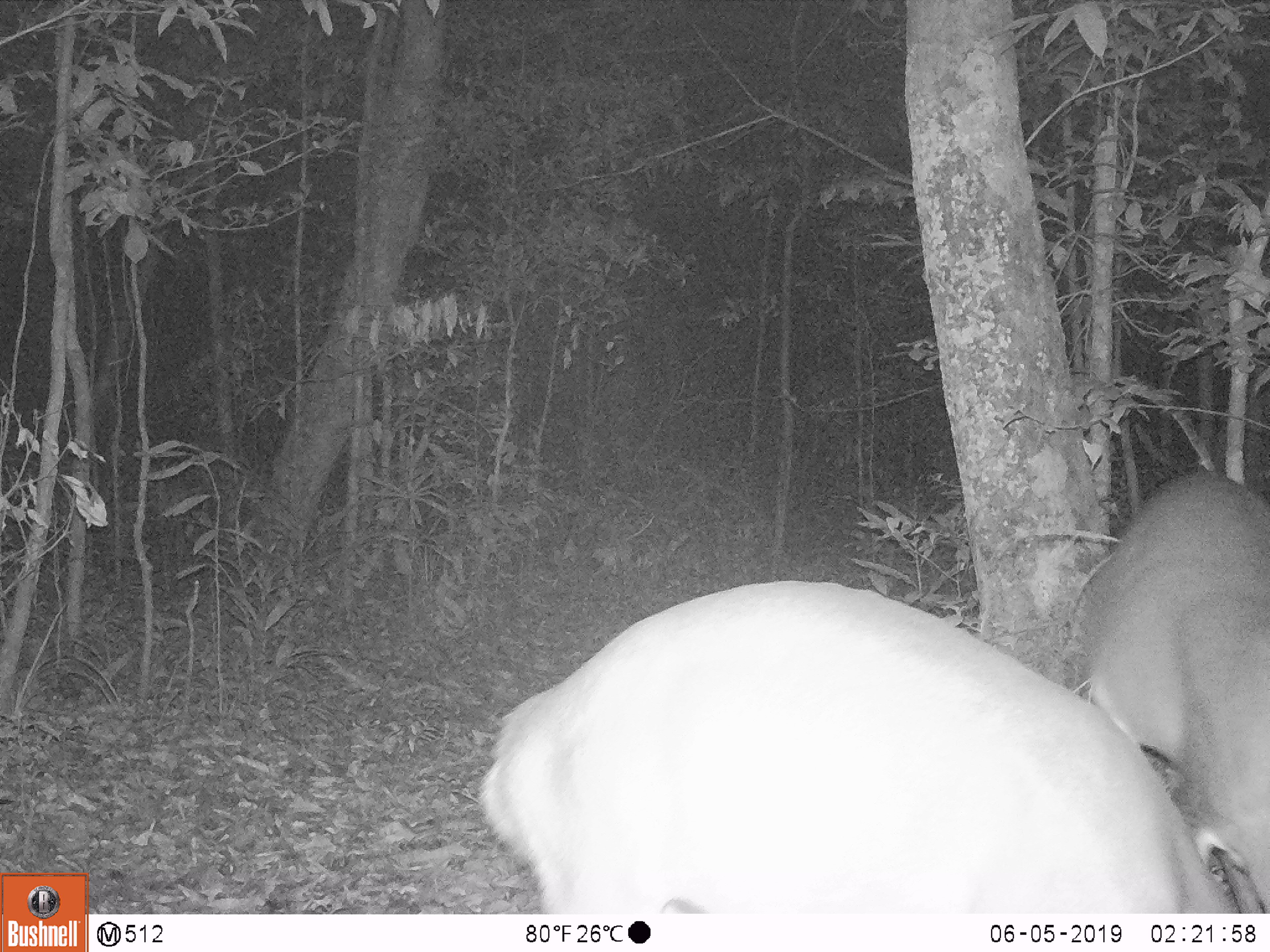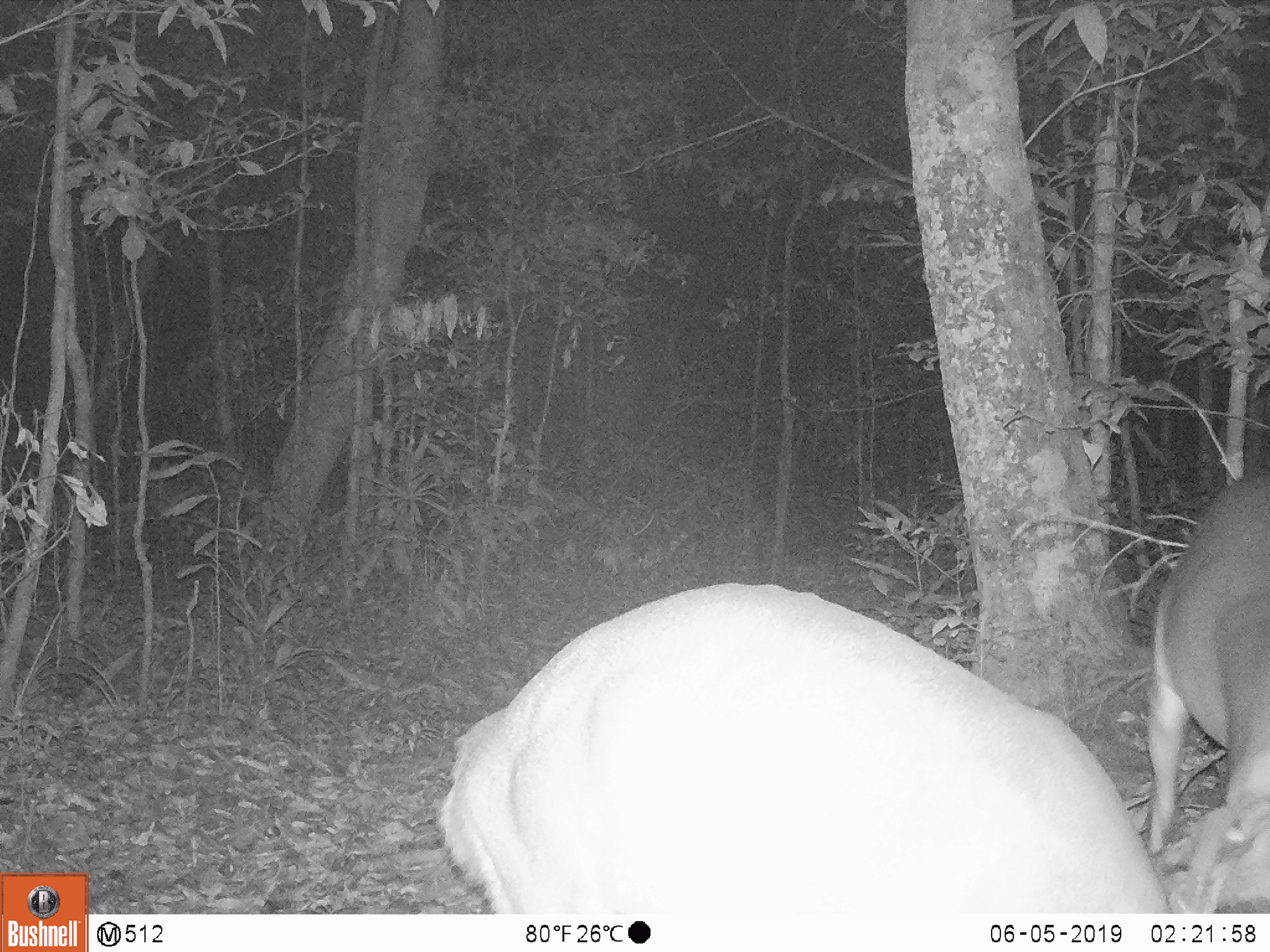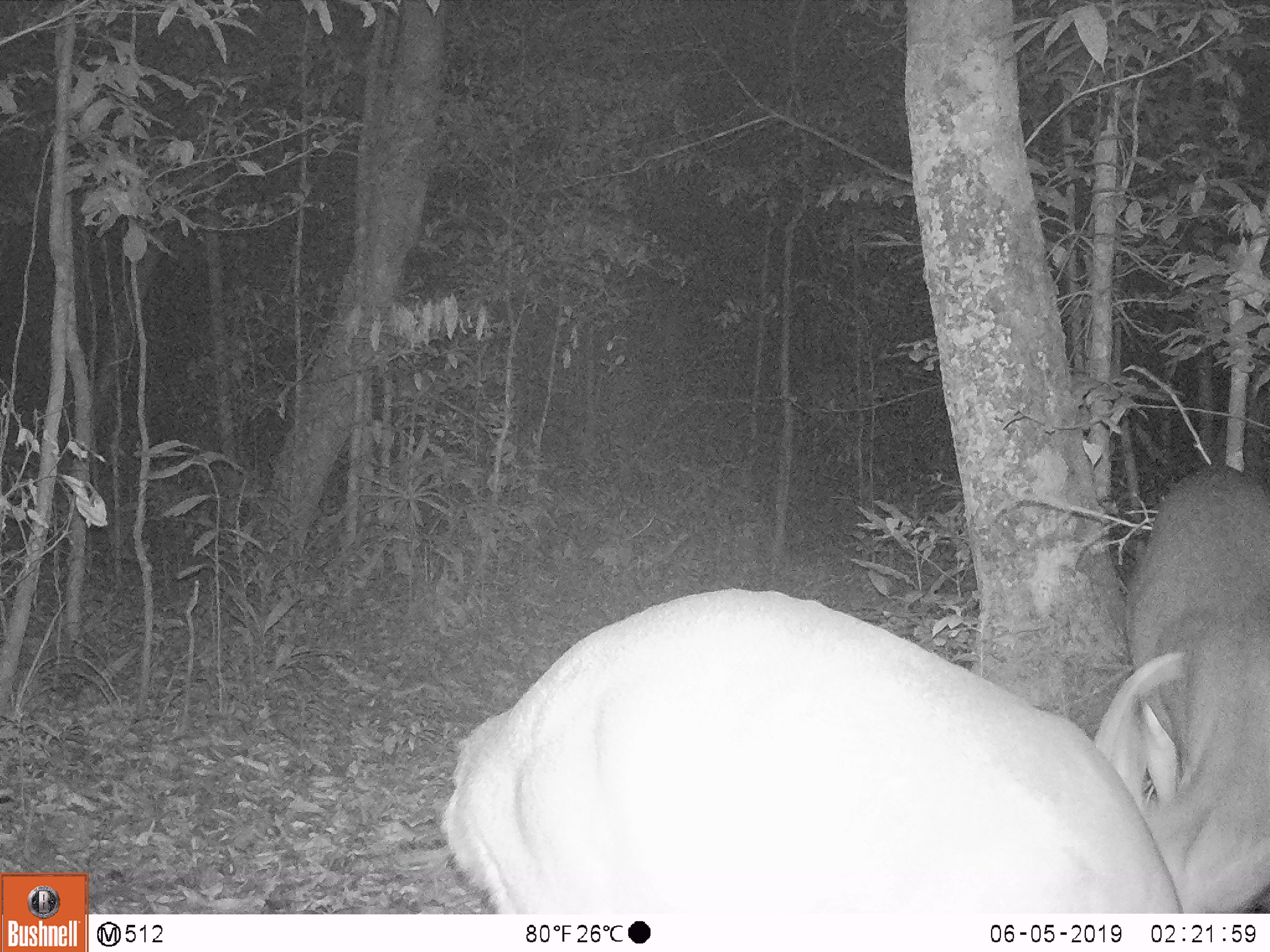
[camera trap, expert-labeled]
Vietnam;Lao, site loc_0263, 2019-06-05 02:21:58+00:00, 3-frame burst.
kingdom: Animalia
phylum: Chordata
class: Mammalia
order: Artiodactyla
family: Cervidae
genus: Muntiacus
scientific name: Muntiacus vuquangensis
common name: large-antlered muntjac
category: large antlered muntjac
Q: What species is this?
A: Large antlered muntjac (large-antlered muntjac) (Muntiacus vuquangensis).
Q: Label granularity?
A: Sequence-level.